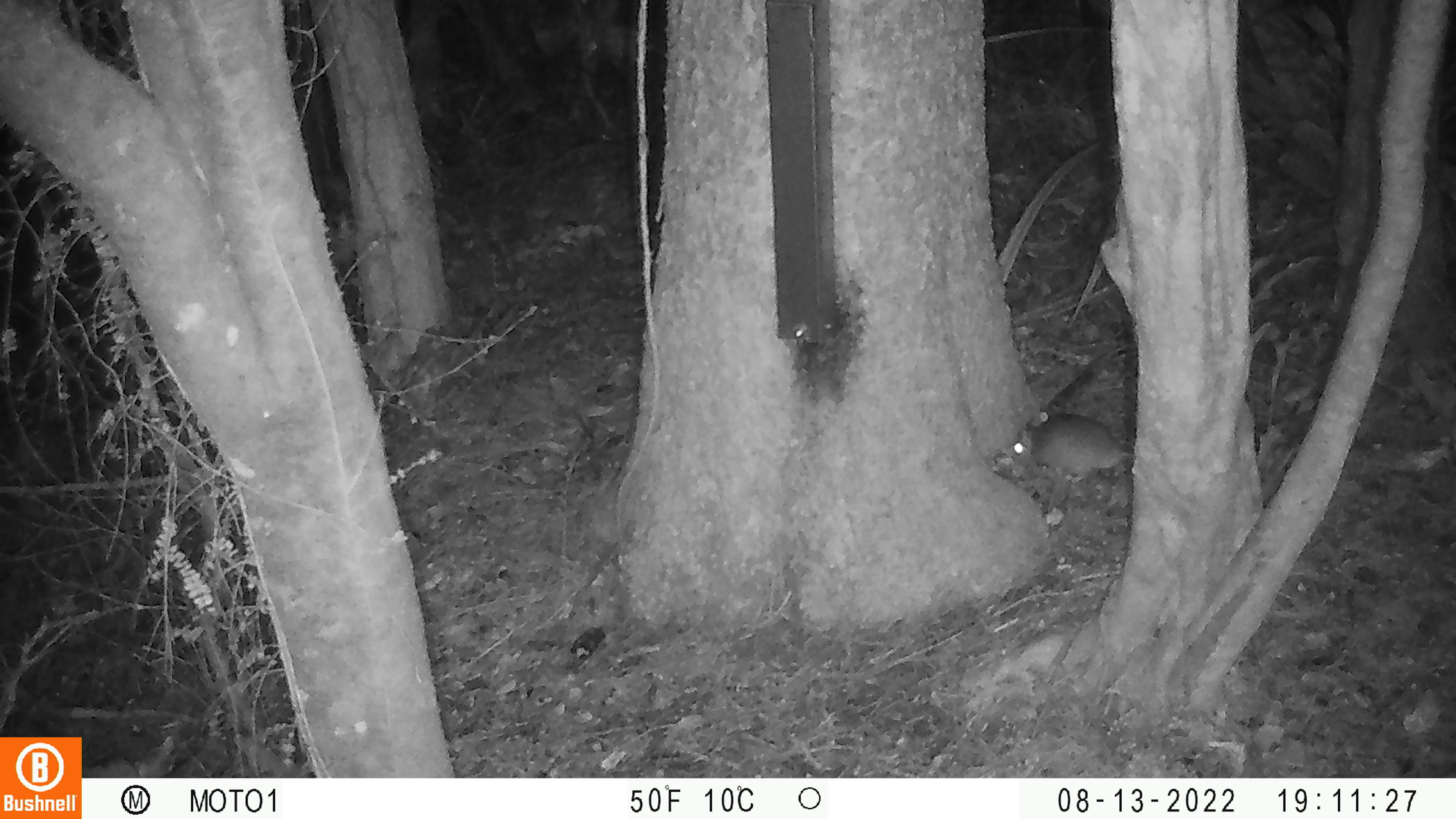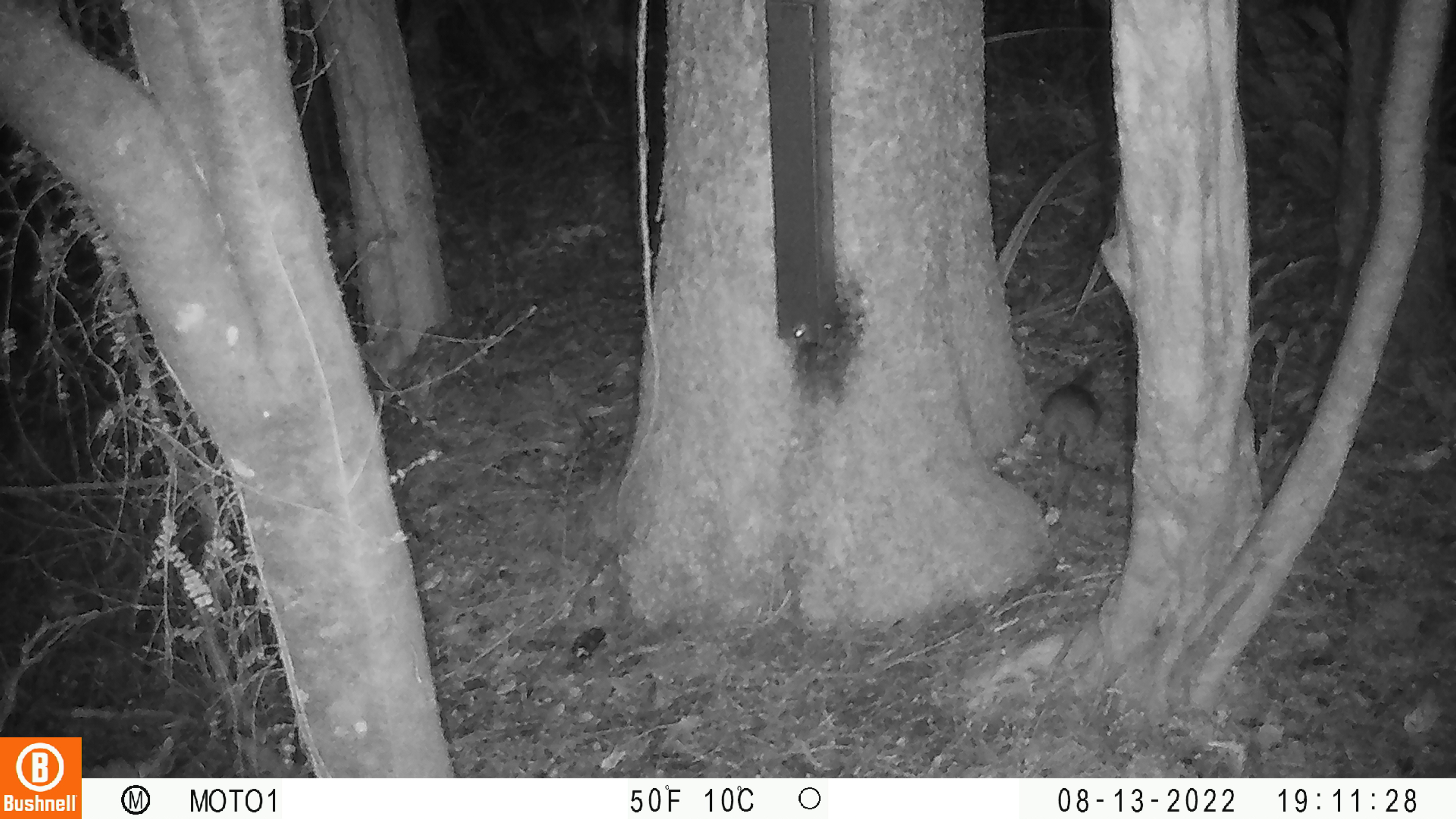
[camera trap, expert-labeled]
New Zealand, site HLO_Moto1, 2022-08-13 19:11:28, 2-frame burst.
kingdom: Animalia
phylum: Chordata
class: Mammalia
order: Rodentia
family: Muridae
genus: Rattus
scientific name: Rattus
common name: rat